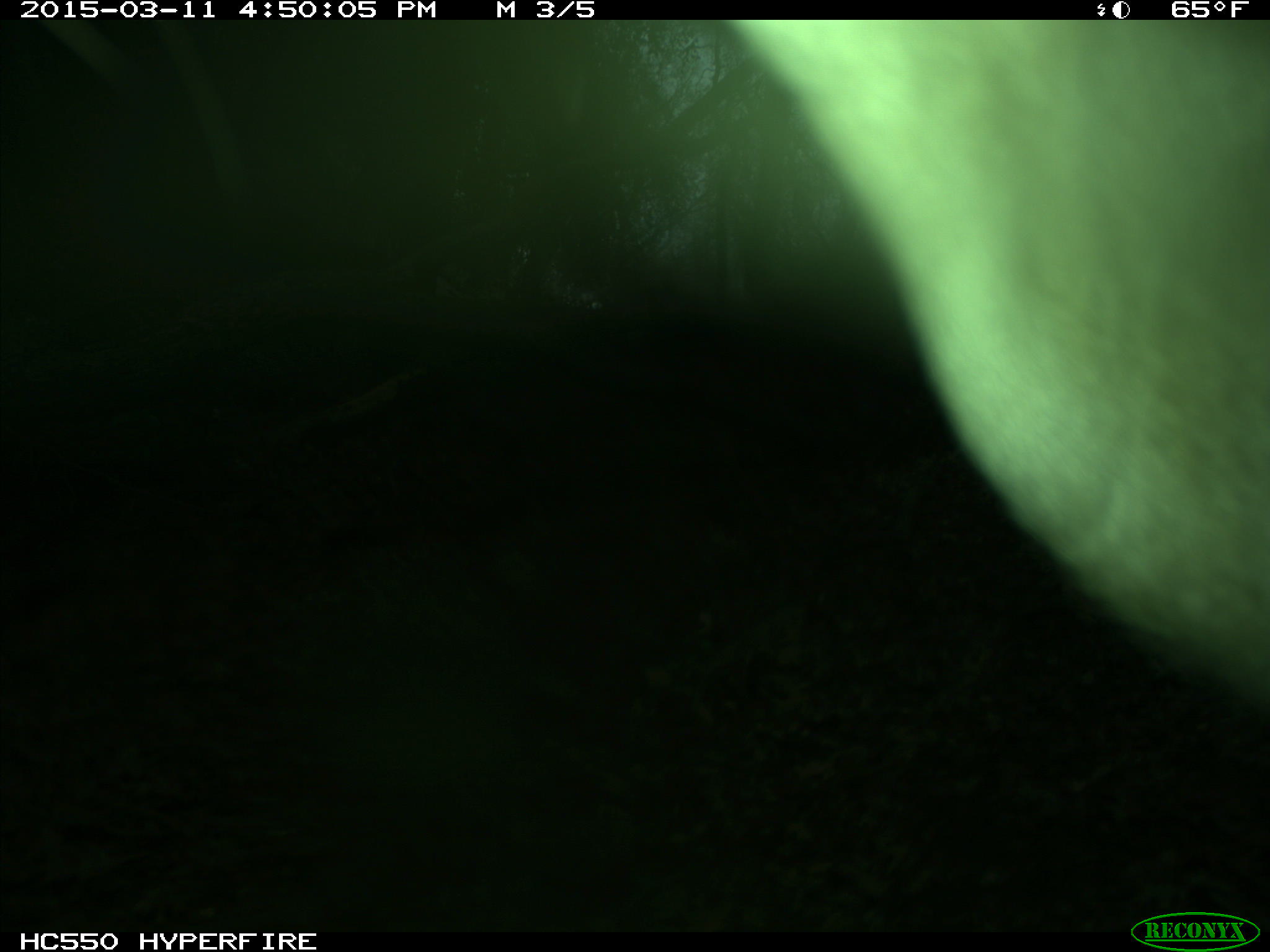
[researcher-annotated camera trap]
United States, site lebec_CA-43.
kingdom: Animalia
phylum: Chordata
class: Mammalia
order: Artiodactyla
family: Bovidae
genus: Bos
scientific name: Bos taurus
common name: domestic cow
Bos taurus (domestic cow).